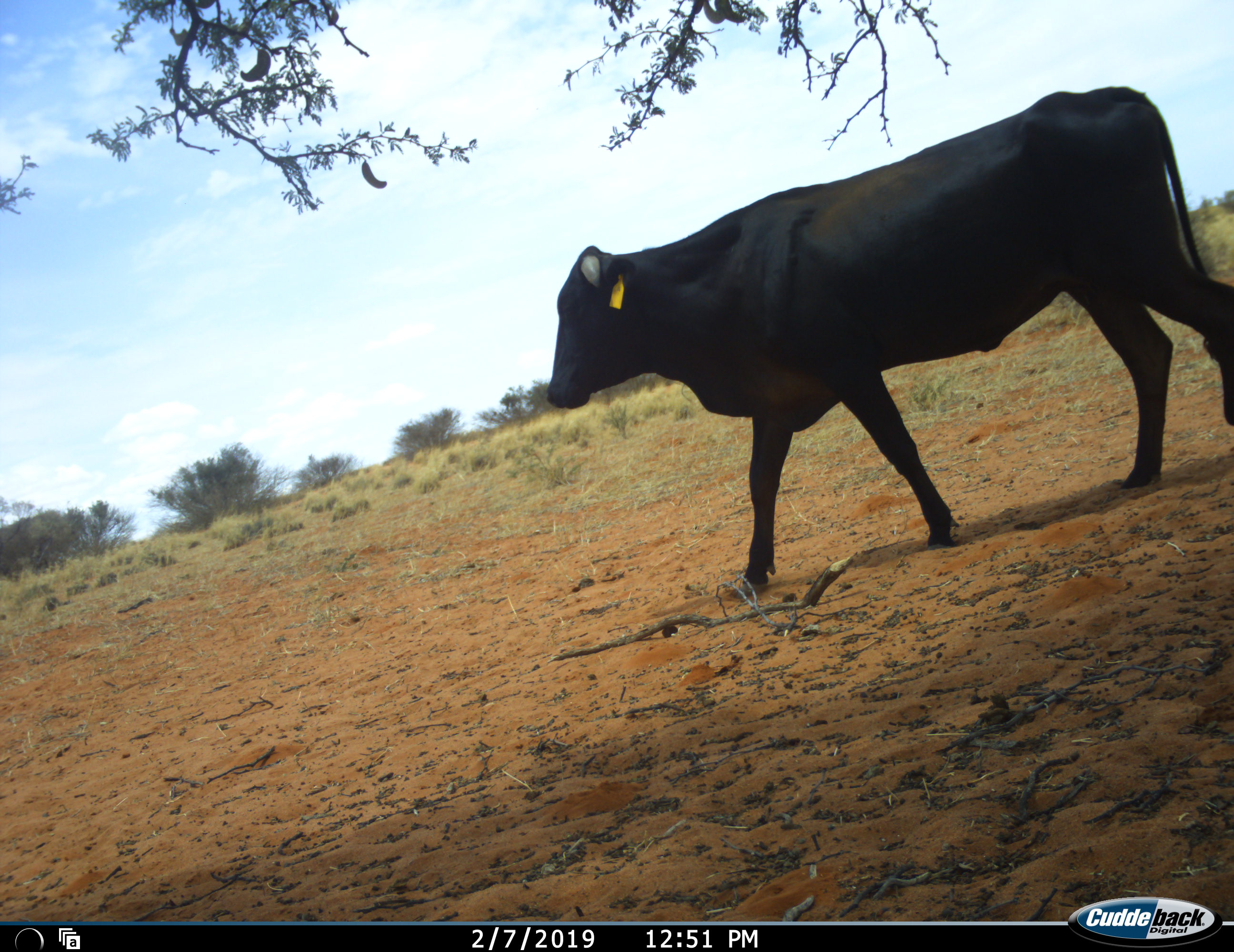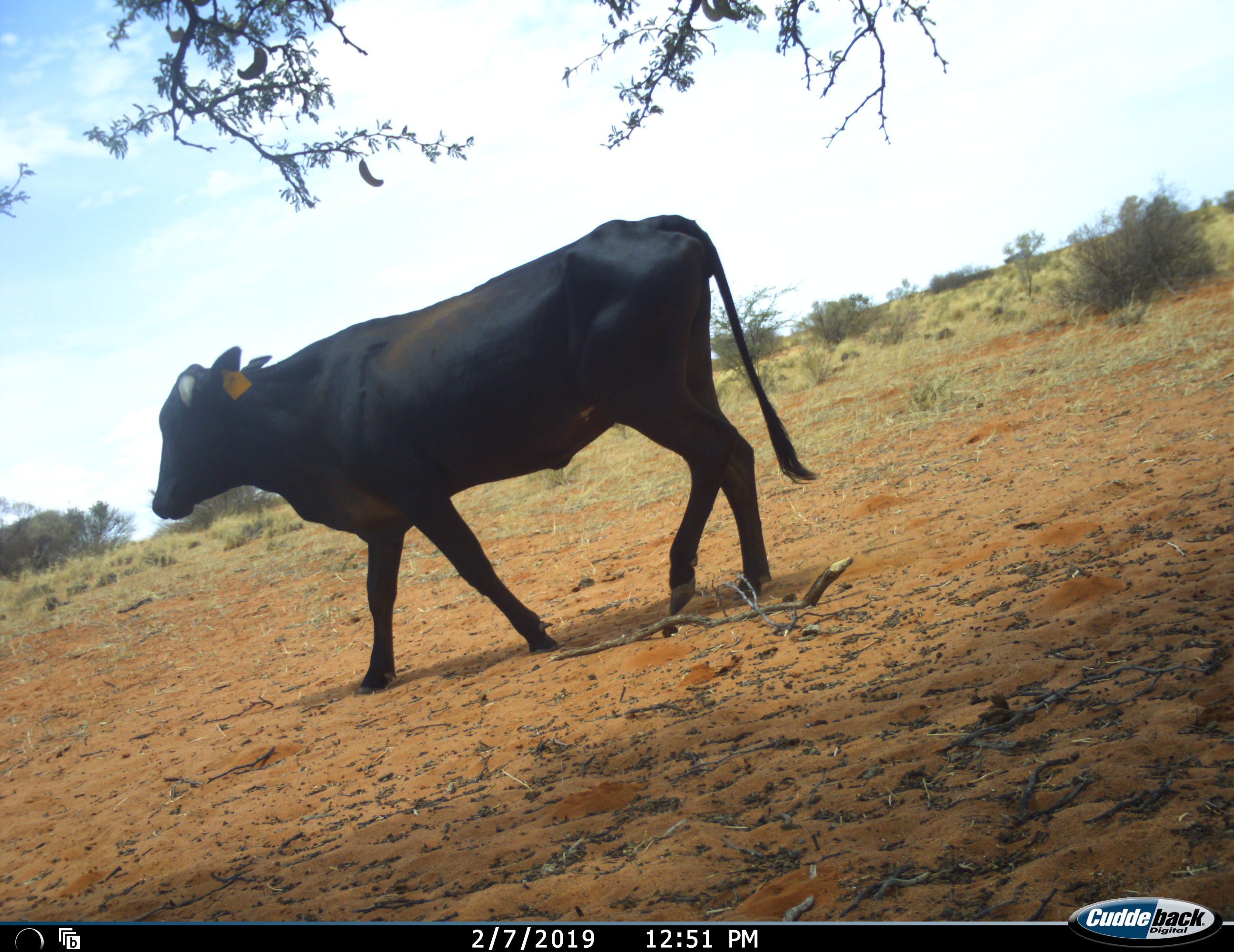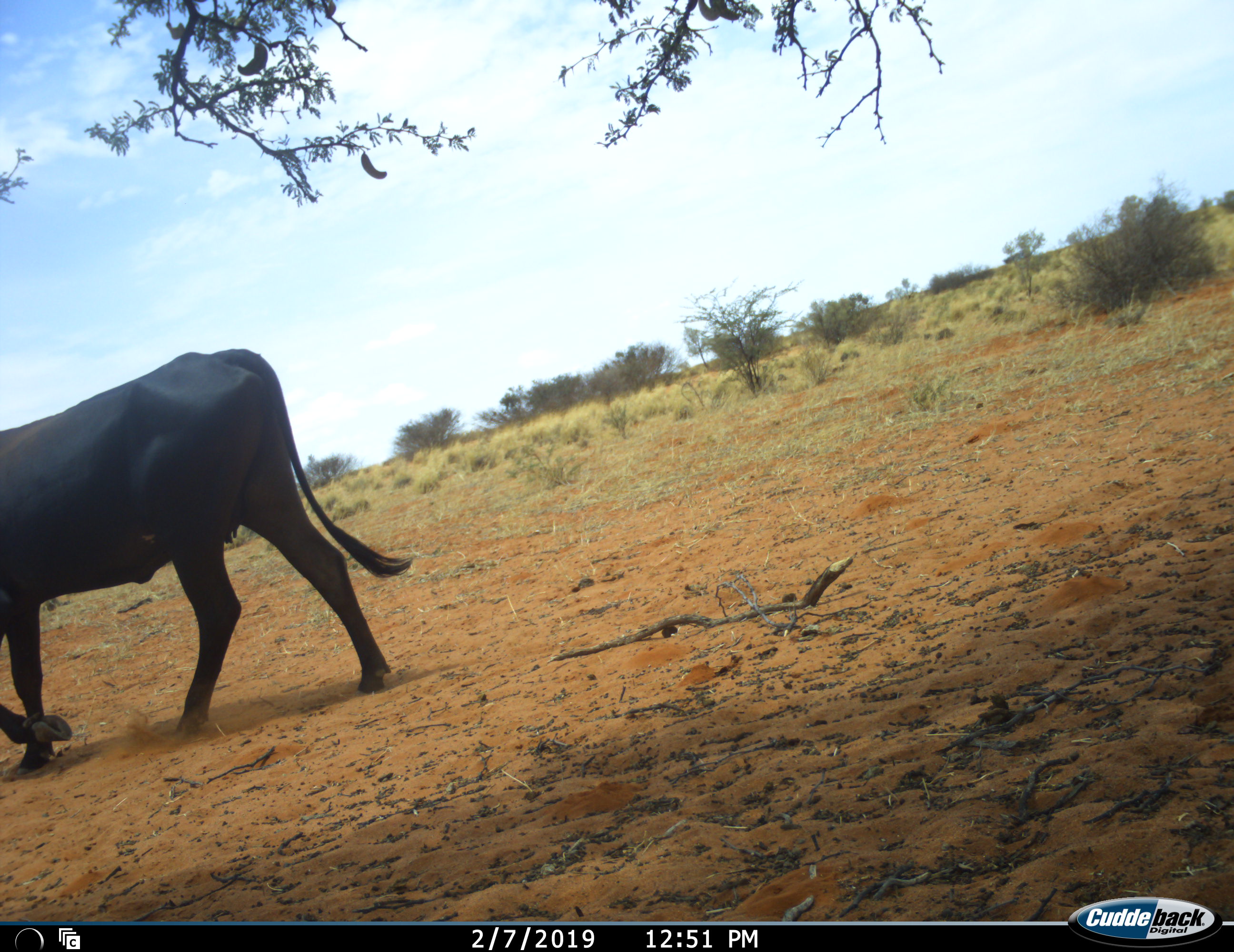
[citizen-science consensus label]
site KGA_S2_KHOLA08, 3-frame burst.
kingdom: Animalia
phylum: Chordata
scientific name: Vertebrata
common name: domestic animal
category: domesticanimal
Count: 1.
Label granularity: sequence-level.